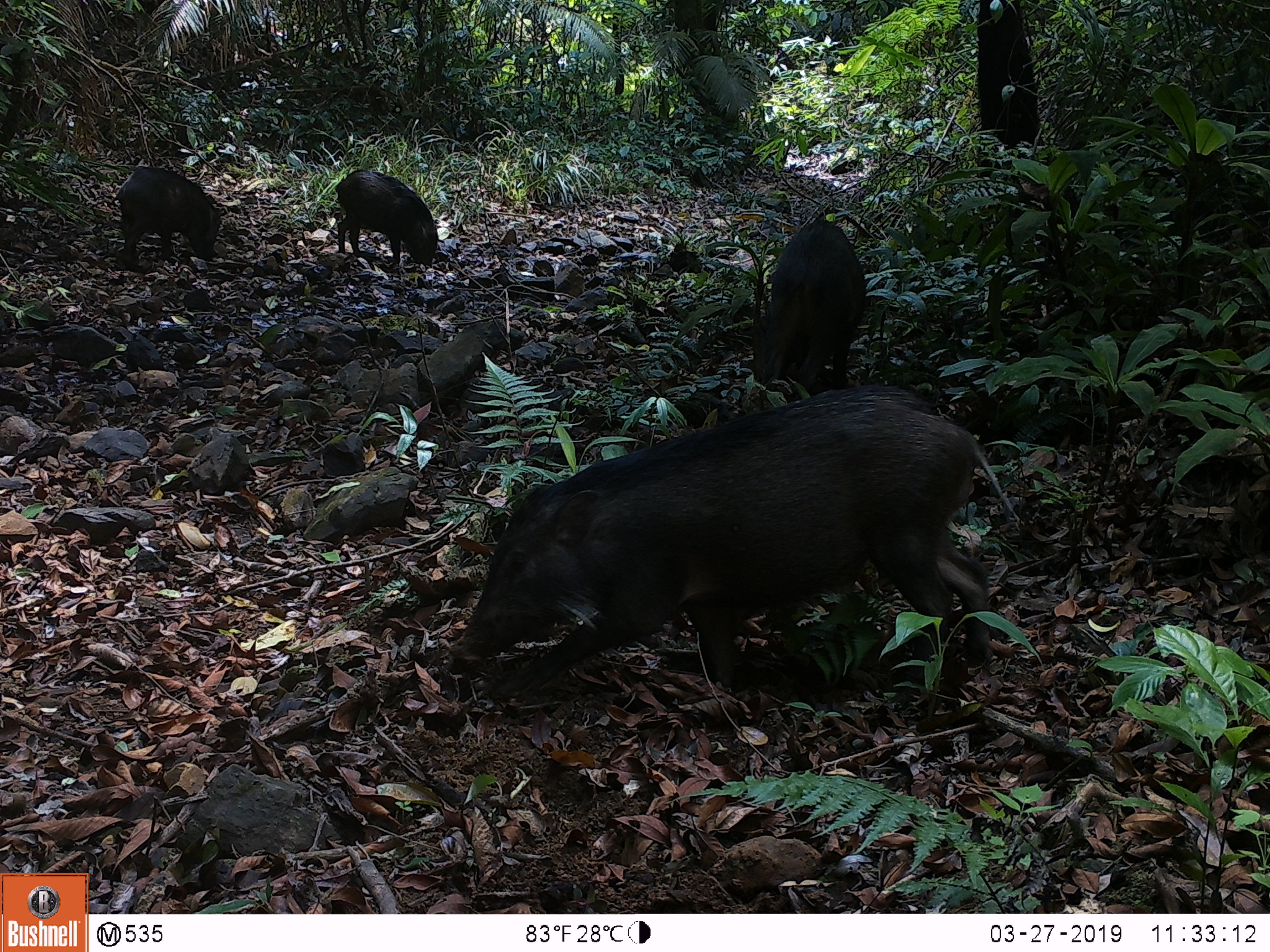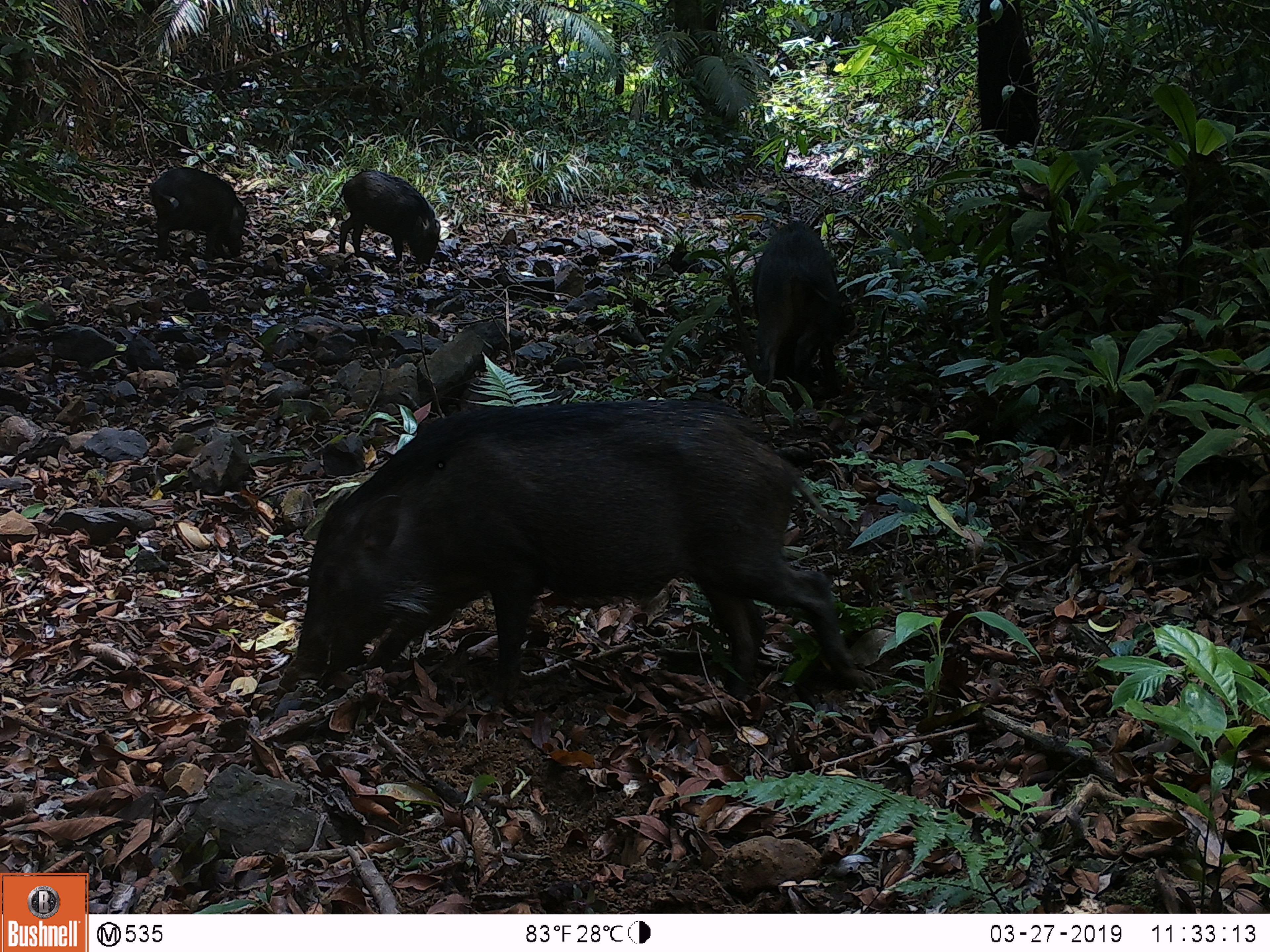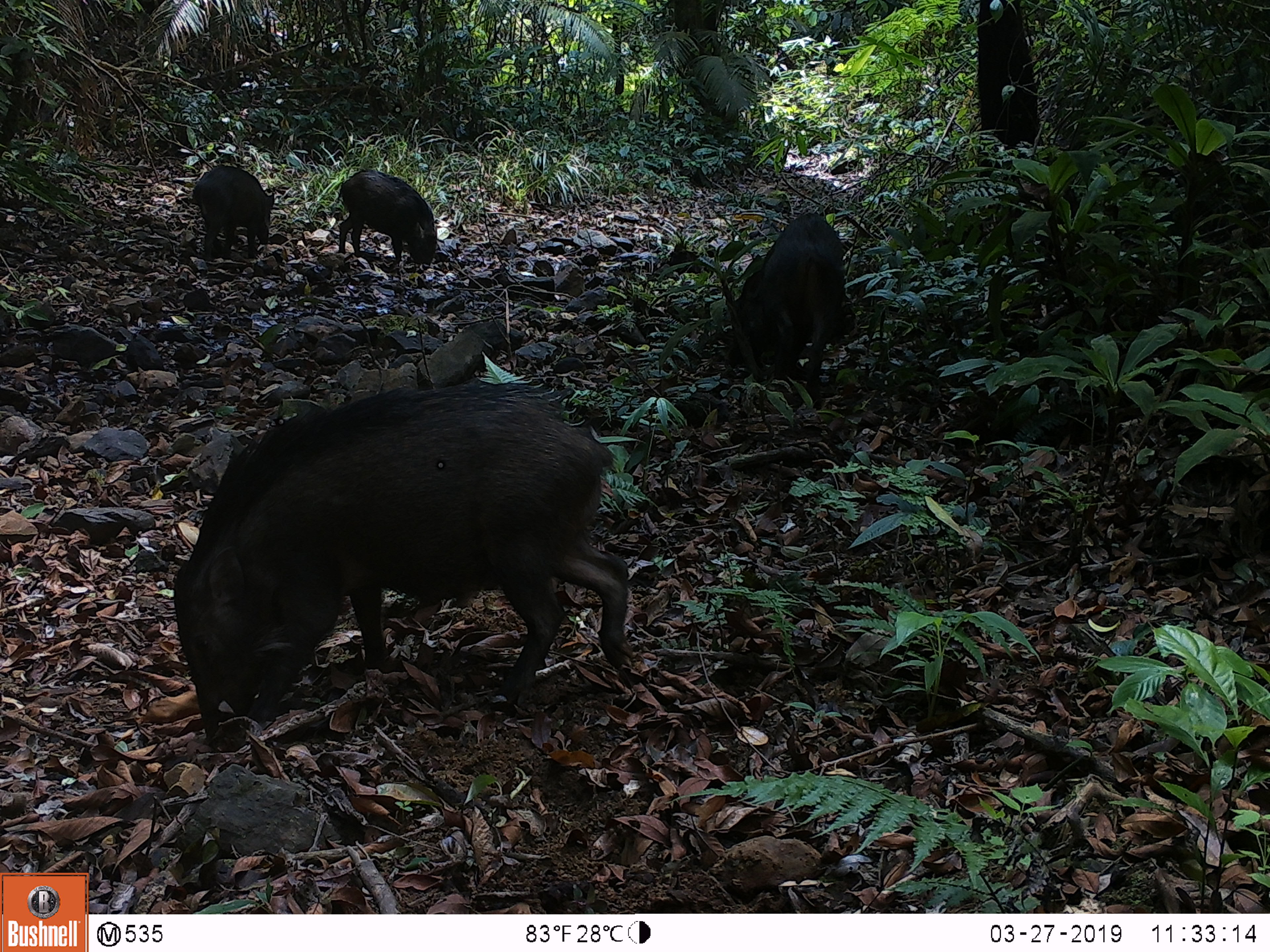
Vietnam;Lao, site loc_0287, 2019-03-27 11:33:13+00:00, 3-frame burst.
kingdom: Animalia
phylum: Chordata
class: Mammalia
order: Artiodactyla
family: Suidae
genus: Sus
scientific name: Sus scrofa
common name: eurasian wild pig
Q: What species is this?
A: Eurasian wild pig (Sus scrofa).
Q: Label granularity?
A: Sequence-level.